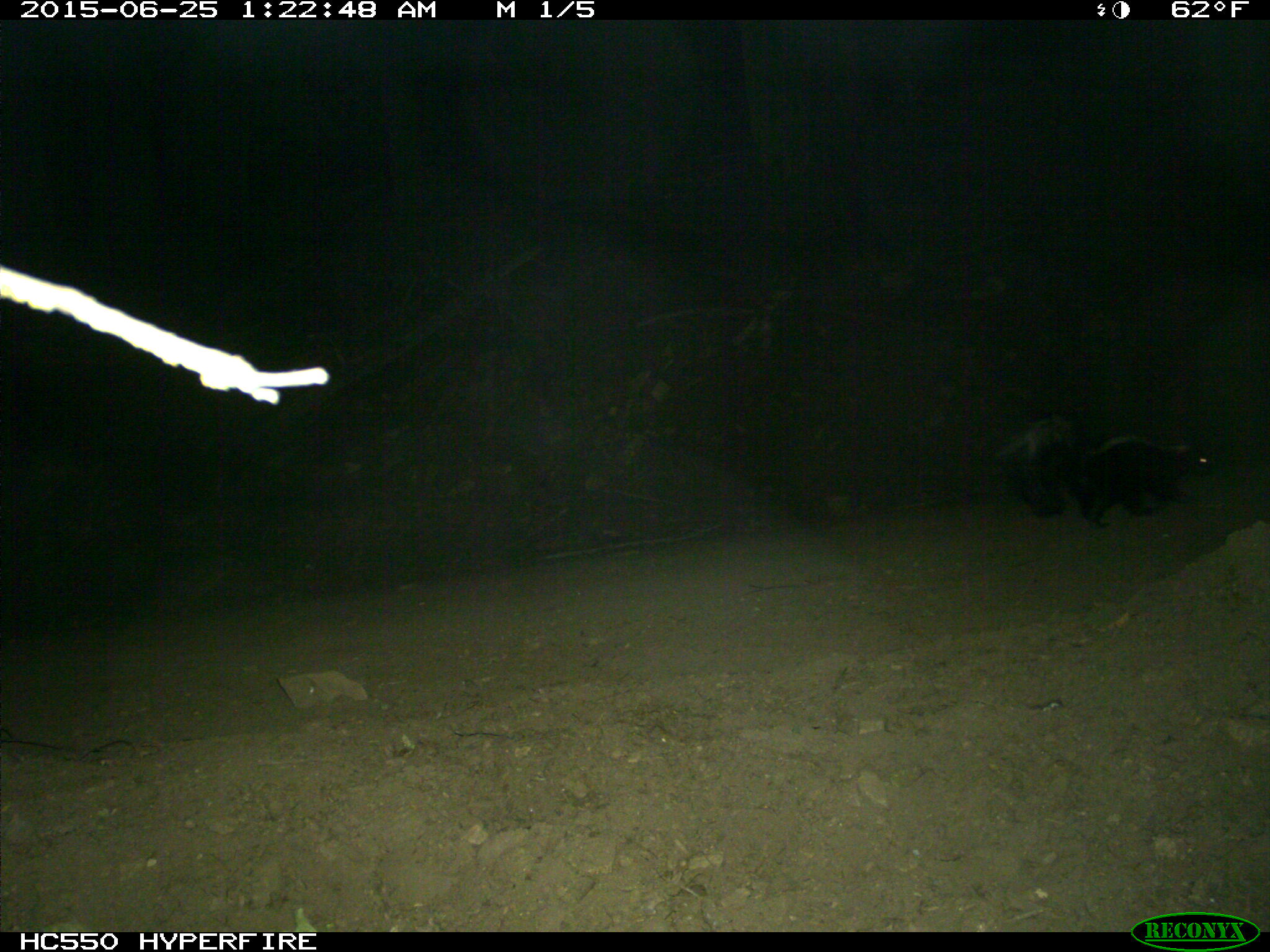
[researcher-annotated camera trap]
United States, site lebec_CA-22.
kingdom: Animalia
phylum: Chordata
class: Mammalia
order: Carnivora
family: Mephitidae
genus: Mephitis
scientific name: Mephitis mephitis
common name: striped skunk